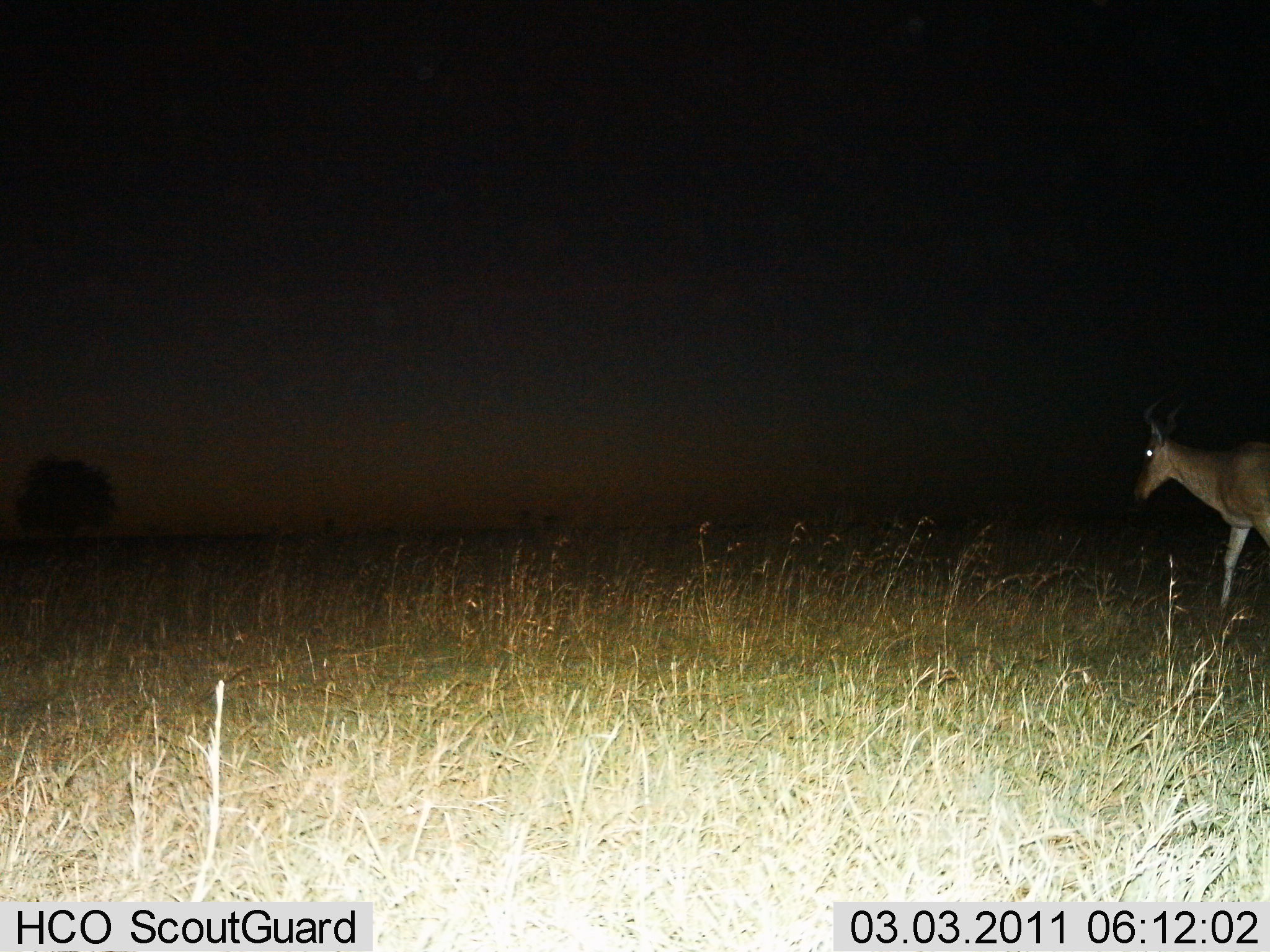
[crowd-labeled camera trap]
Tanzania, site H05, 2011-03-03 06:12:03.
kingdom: Animalia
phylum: Chordata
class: Mammalia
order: Artiodactyla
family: Bovidae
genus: Alcelaphus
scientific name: Alcelaphus buselaphus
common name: hartebeest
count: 1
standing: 40%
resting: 0%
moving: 60%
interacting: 0%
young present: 0%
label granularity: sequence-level